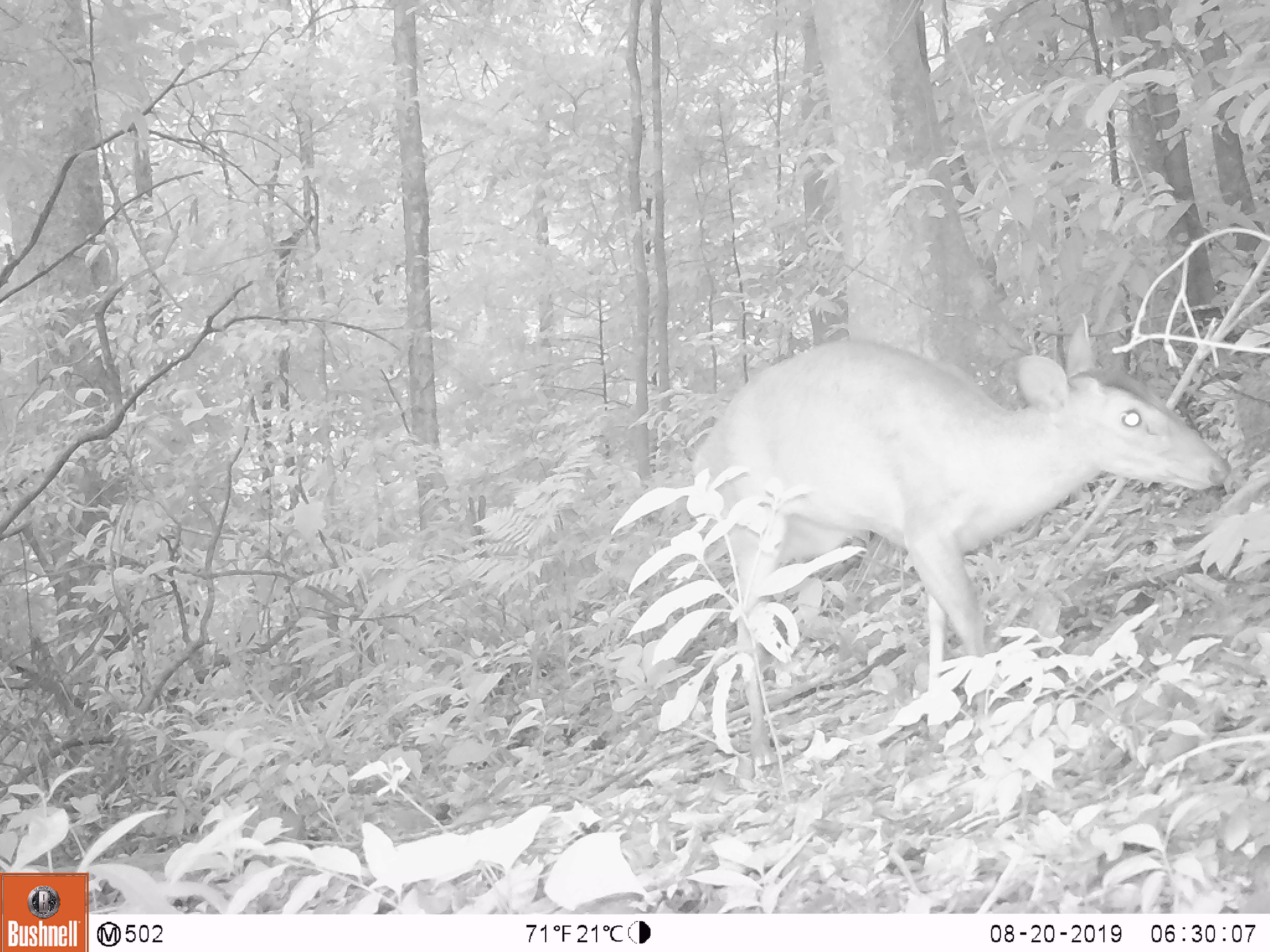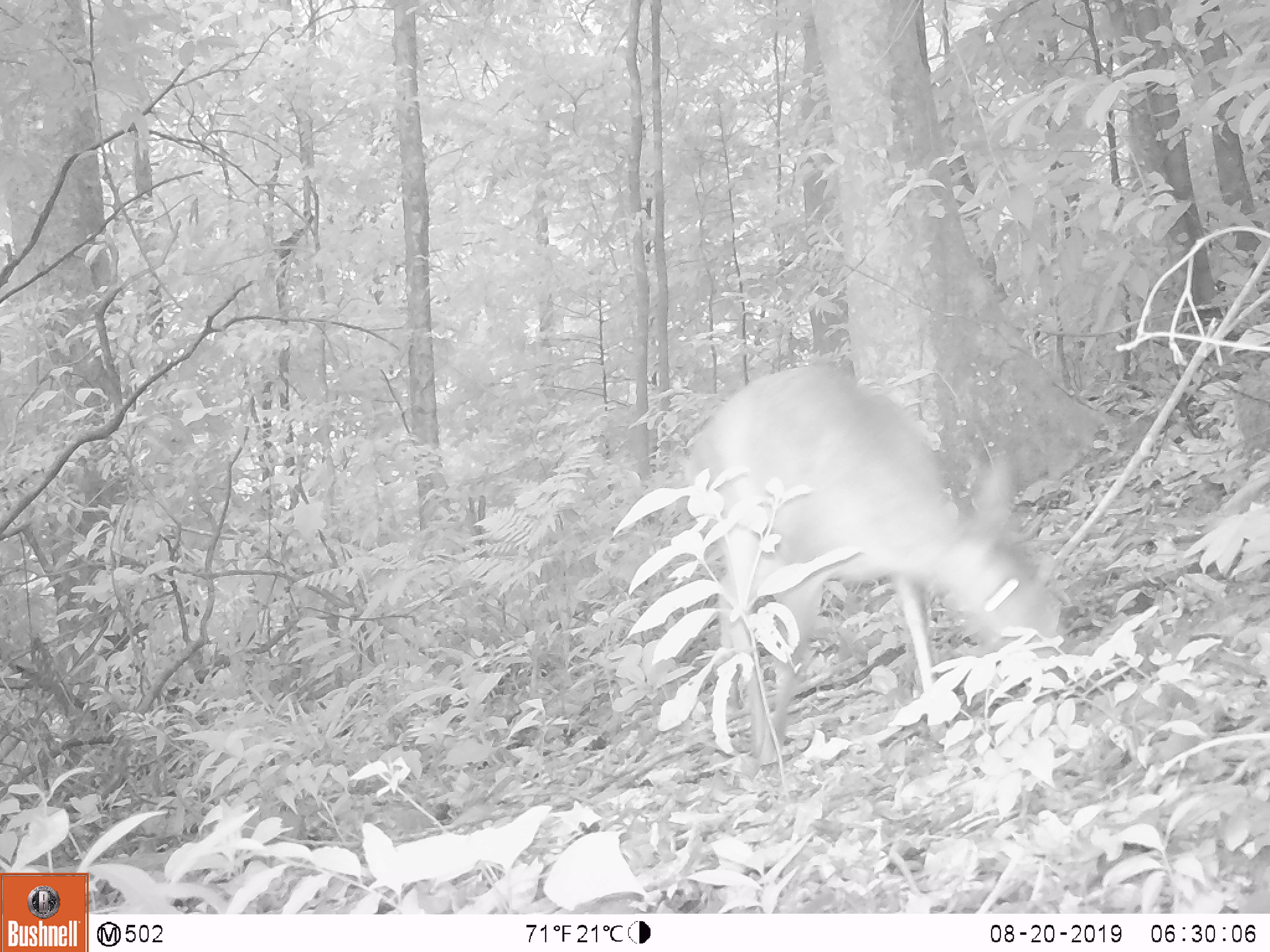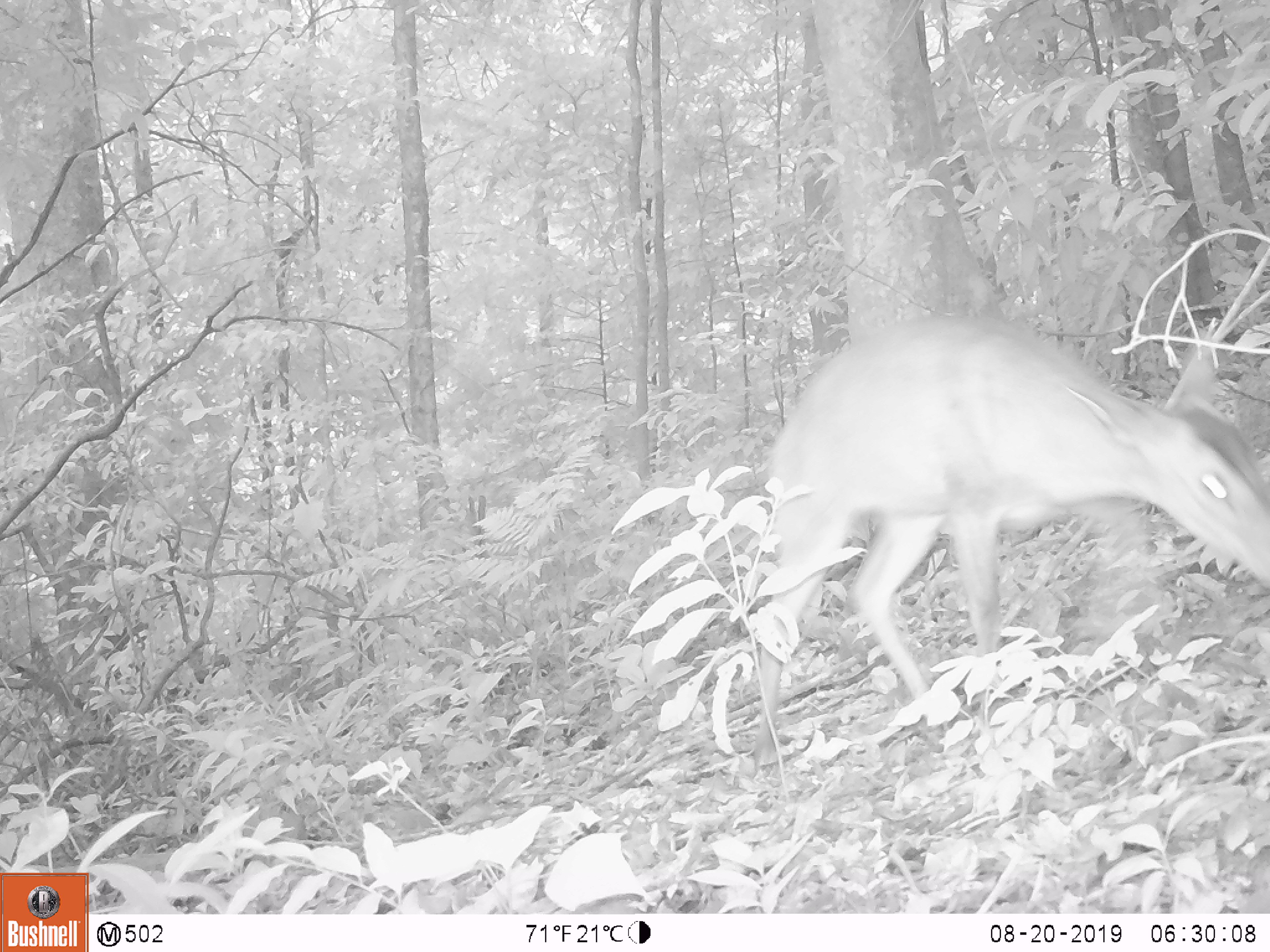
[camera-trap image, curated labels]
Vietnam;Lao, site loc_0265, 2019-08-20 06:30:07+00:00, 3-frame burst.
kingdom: Animalia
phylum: Chordata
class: Mammalia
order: Artiodactyla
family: Cervidae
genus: Muntiacus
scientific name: Muntiacus rooseveltorum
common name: roosevelt's muntjac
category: roosevelts muntjac group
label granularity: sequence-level